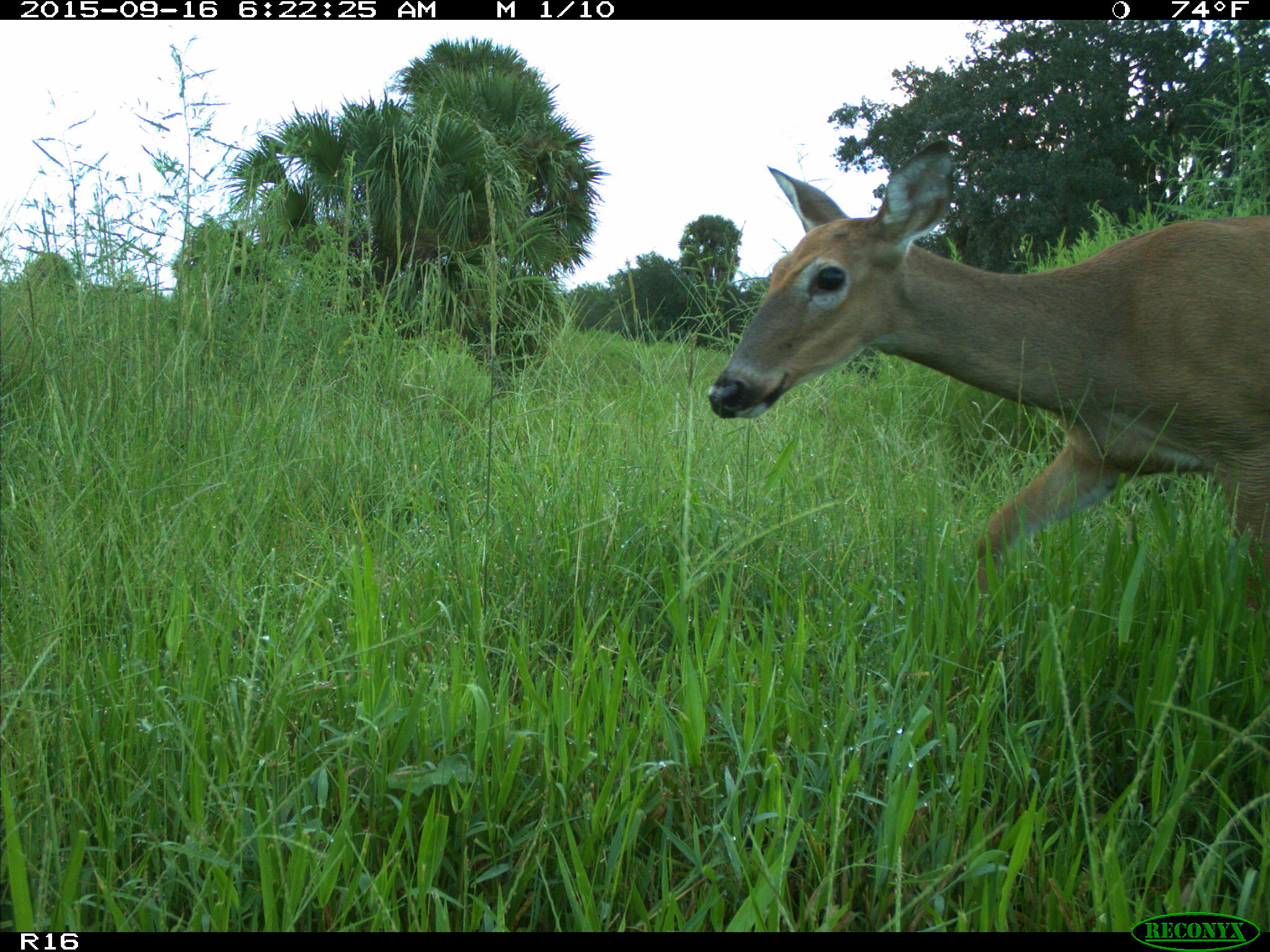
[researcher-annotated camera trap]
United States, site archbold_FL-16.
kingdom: Animalia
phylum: Chordata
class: Mammalia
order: Artiodactyla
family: Cervidae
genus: Odocoileus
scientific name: Odocoileus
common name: deer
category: unidentified deer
Unidentified deer (deer) (Odocoileus).